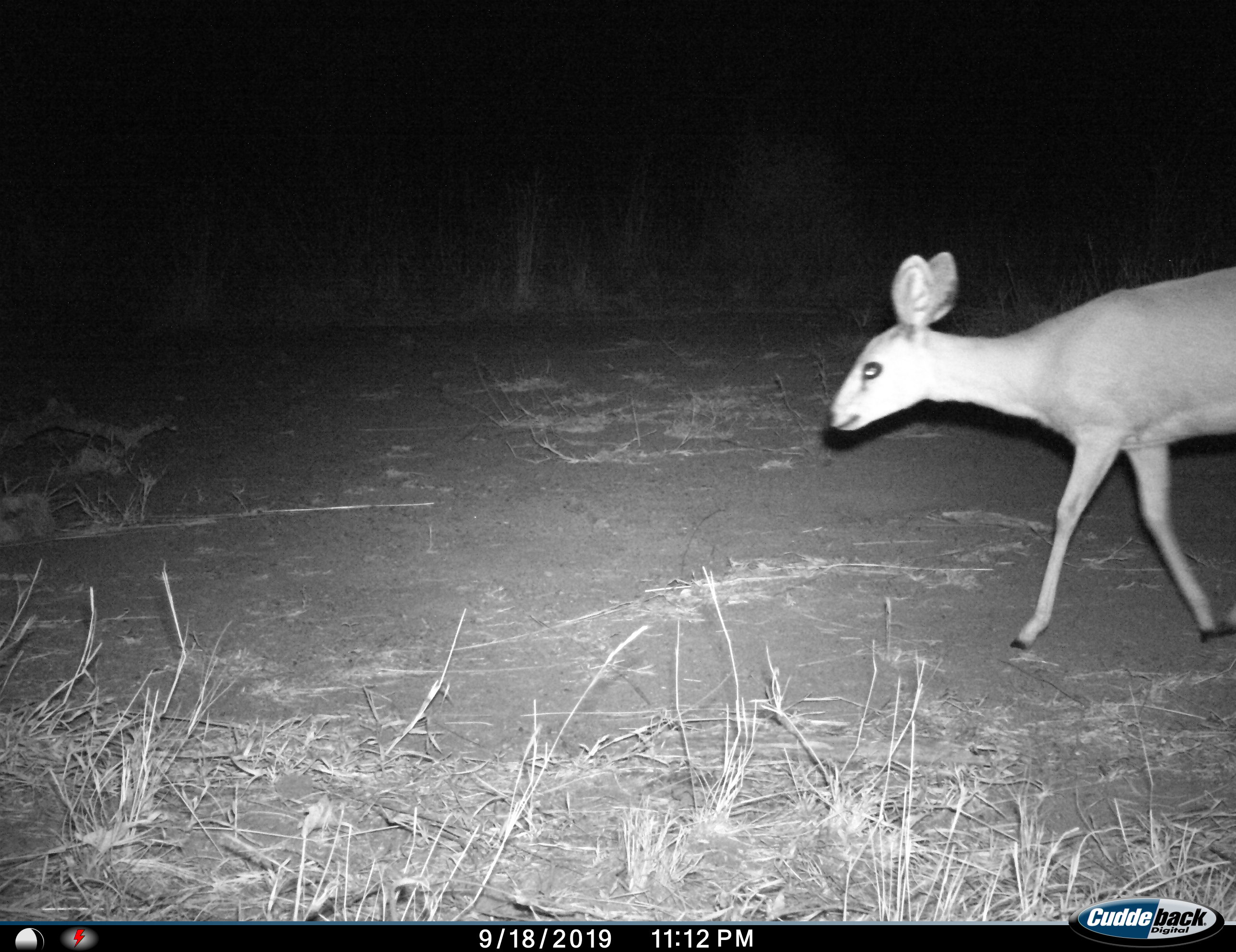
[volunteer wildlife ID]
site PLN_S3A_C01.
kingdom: Animalia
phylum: Chordata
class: Mammalia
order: Artiodactyla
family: Bovidae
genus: Raphicerus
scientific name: Raphicerus campestris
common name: steenbok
Steenbok (Raphicerus campestris), count 1. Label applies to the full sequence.